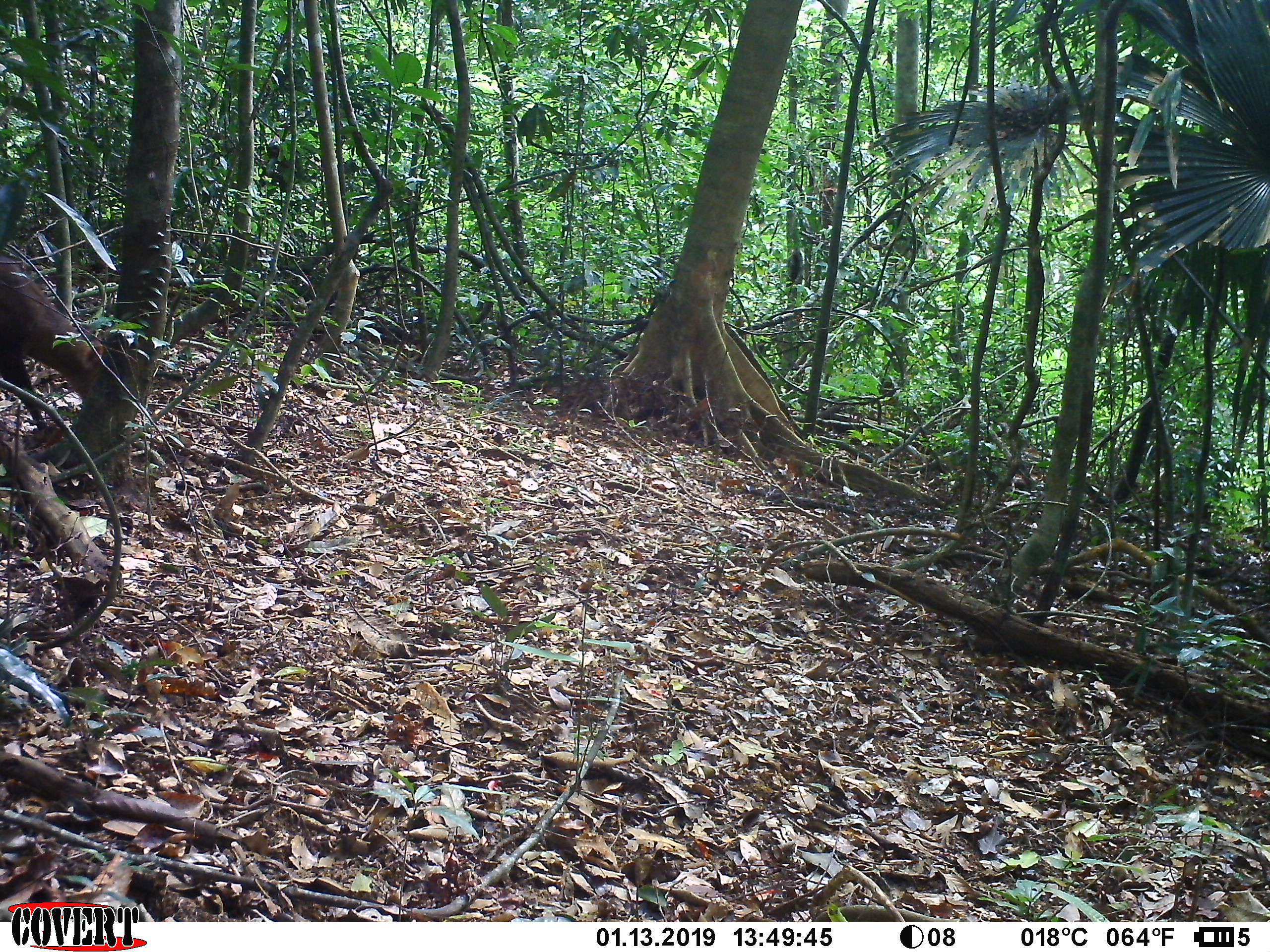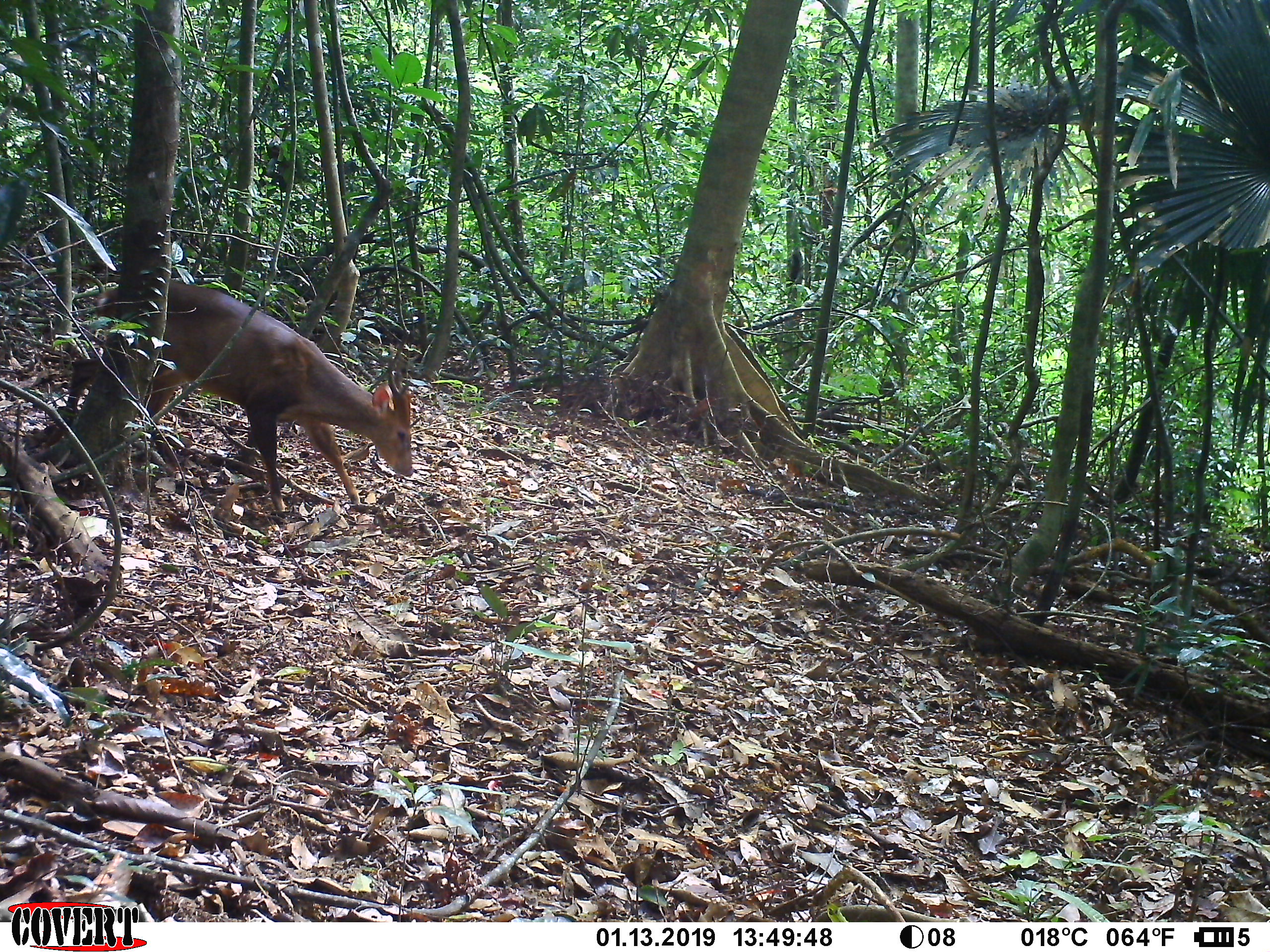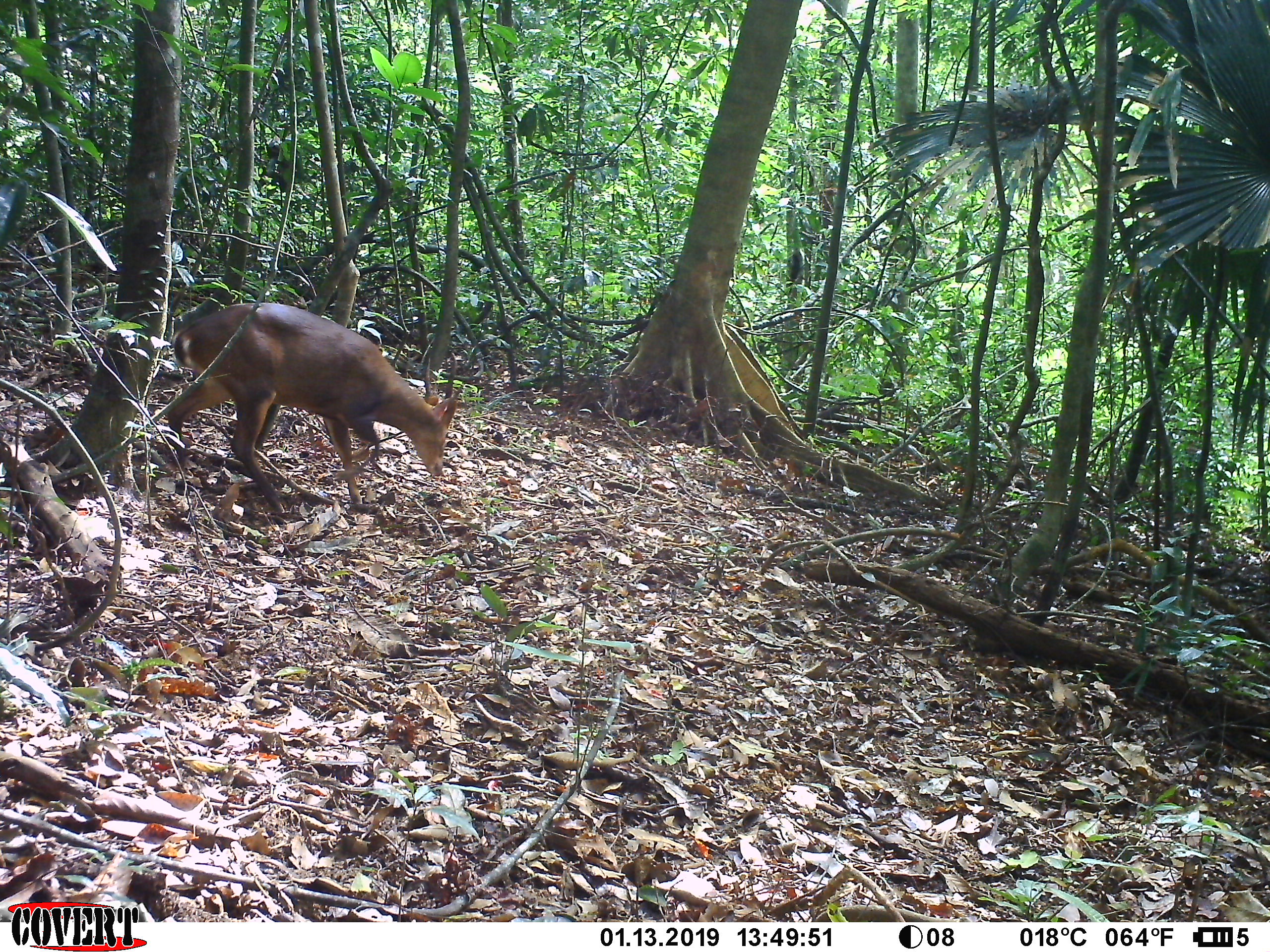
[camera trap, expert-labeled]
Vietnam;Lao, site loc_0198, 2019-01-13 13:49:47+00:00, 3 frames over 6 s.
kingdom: Animalia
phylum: Chordata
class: Mammalia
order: Artiodactyla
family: Cervidae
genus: Muntiacus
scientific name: Muntiacus vuquangensis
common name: large-antlered muntjac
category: large antlered muntjac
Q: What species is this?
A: Large antlered muntjac (large-antlered muntjac) (Muntiacus vuquangensis).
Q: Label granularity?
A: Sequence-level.